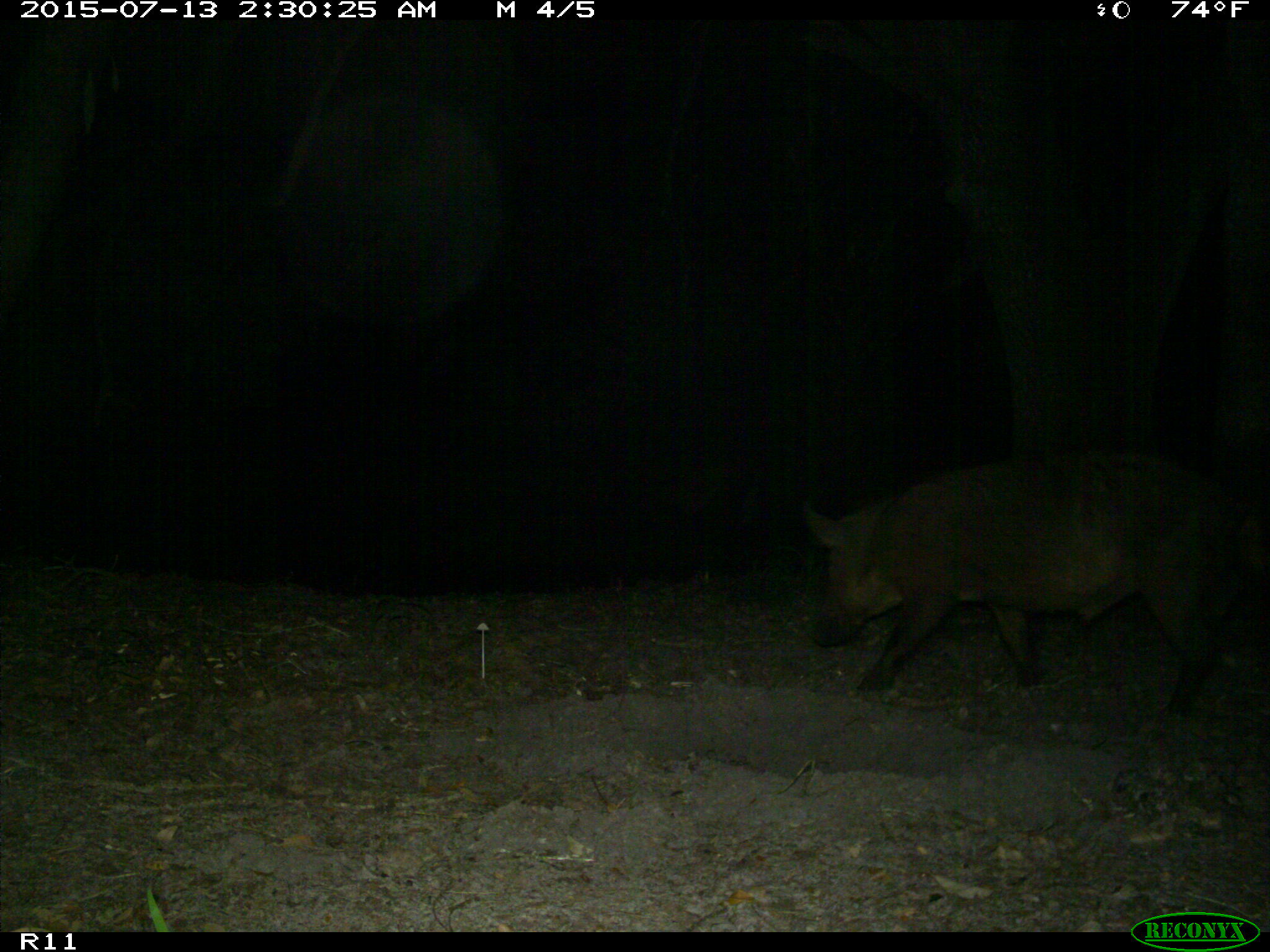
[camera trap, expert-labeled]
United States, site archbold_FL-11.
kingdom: Animalia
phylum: Chordata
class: Mammalia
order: Artiodactyla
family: Suidae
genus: Sus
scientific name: Sus scrofa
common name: wild boar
Sus scrofa (wild boar).